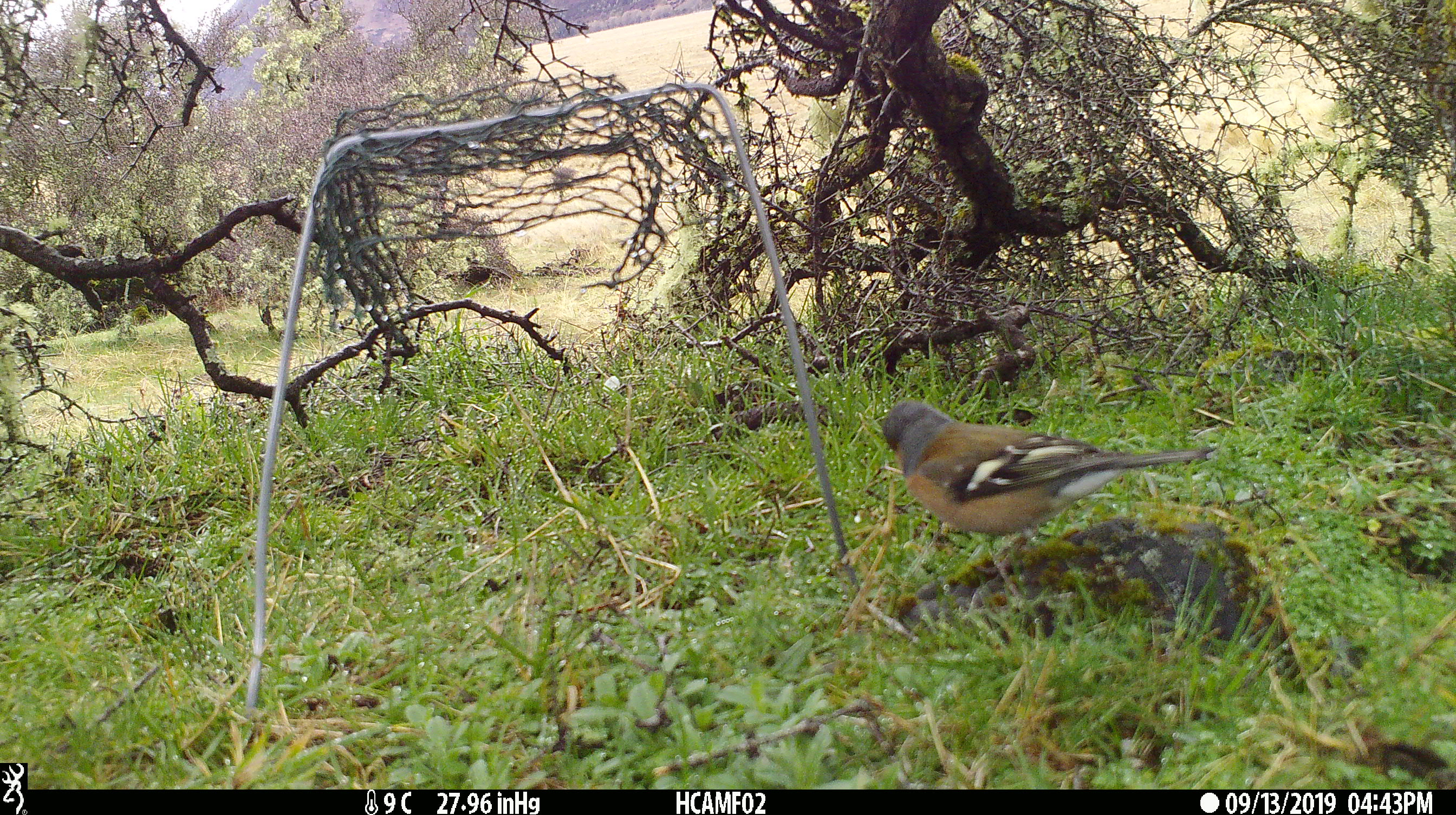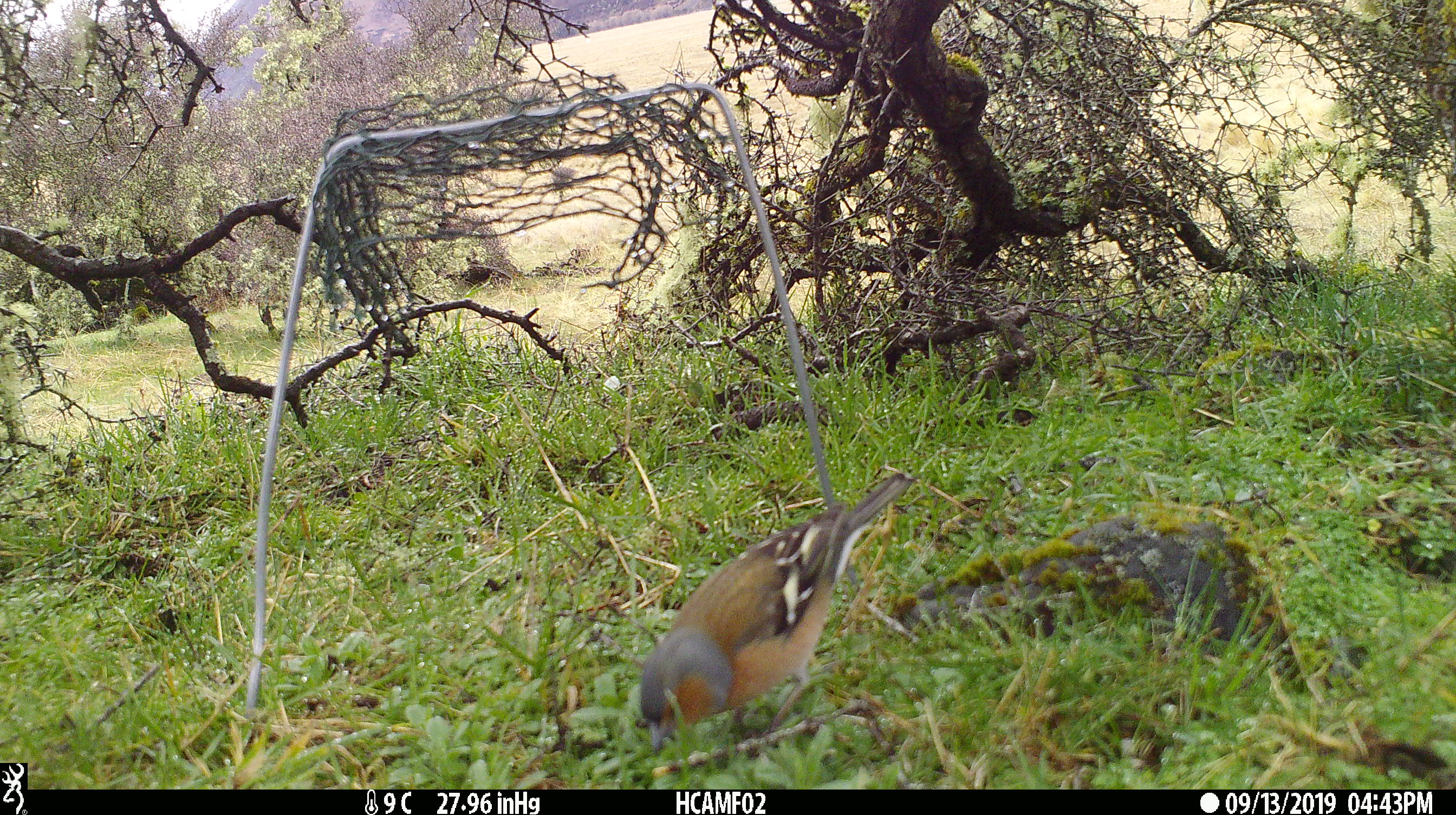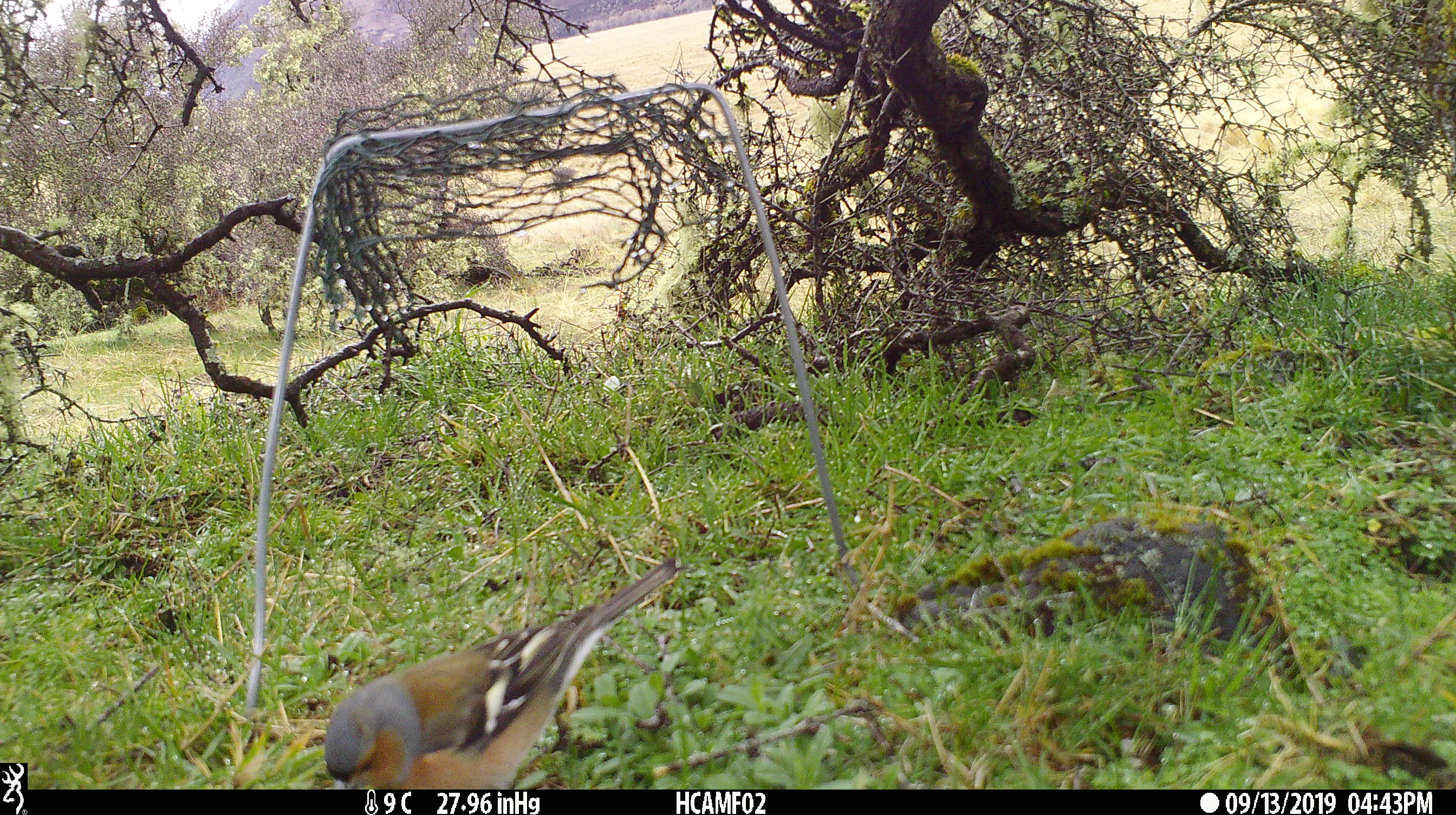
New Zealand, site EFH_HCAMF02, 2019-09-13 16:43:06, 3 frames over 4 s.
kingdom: Animalia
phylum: Chordata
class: Aves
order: Passeriformes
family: Fringillidae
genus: Fringilla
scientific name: Fringilla coelebs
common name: common chaffinch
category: chaffinch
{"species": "chaffinch (common chaffinch) (Fringilla coelebs)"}